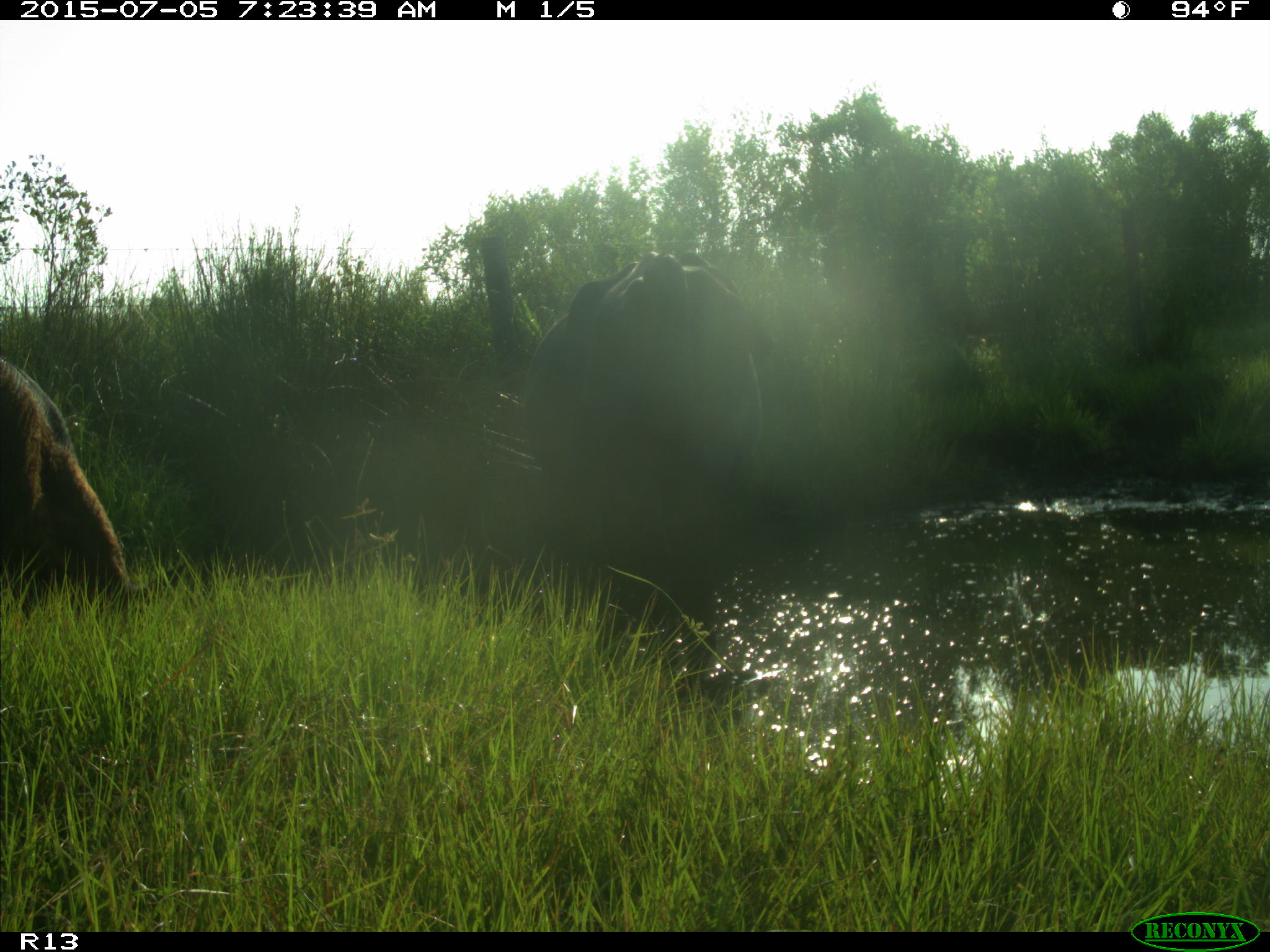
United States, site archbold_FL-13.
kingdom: Animalia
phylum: Chordata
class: Mammalia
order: Artiodactyla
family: Bovidae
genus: Bos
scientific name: Bos taurus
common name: domestic cow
Bos taurus (domestic cow).